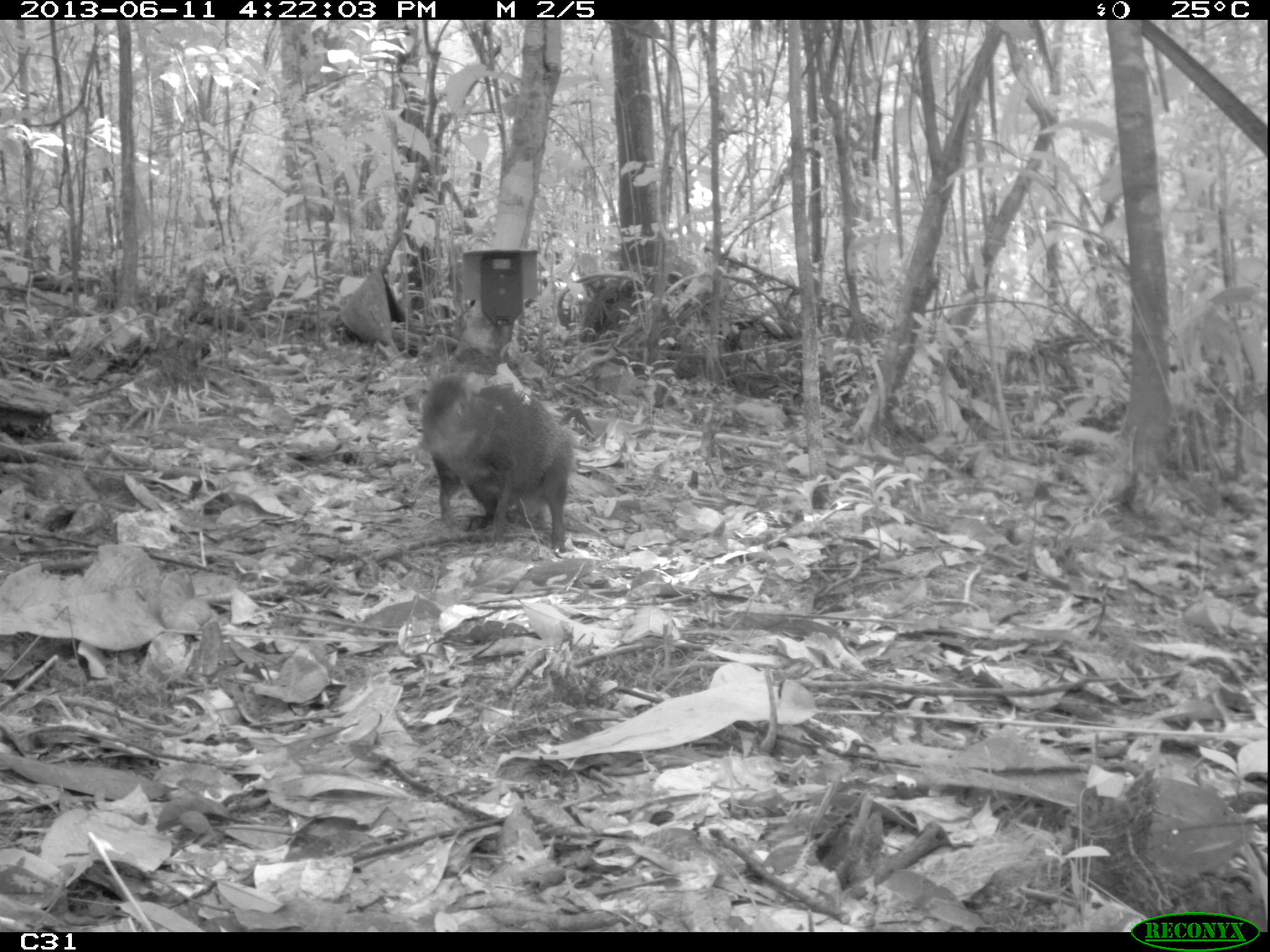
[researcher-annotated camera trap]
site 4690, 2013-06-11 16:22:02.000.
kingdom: Animalia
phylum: Chordata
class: Mammalia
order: Rodentia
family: Dasyproctidae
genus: Dasyprocta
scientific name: Dasyprocta leporina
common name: red-rumped agouti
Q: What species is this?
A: Dasyprocta leporina (red-rumped agouti).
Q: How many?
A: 1.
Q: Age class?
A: Adult.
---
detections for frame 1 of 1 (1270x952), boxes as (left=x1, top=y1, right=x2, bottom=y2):
dasyprocta leporina: (left=420, top=371, right=534, bottom=529); (left=480, top=377, right=576, bottom=552)